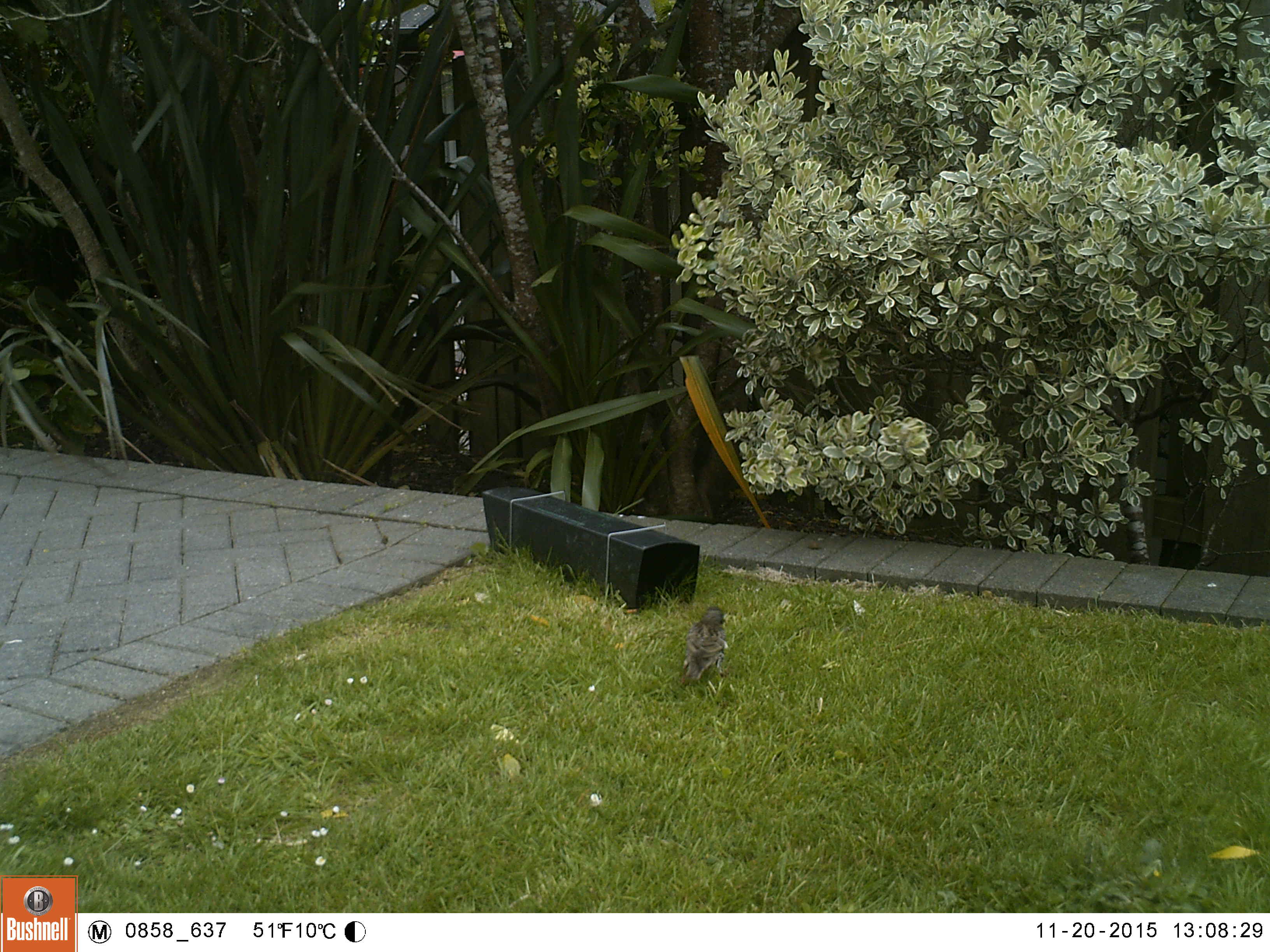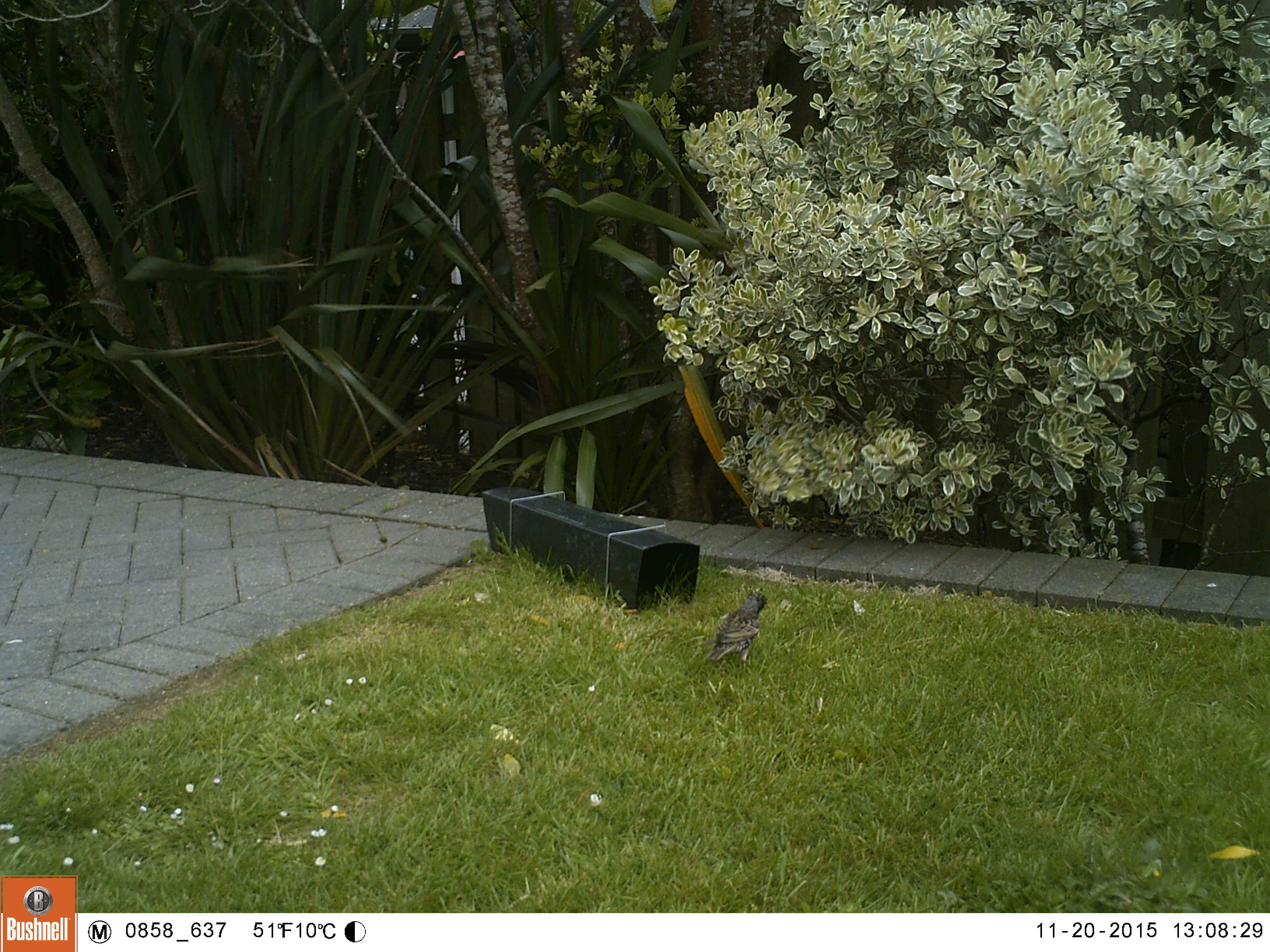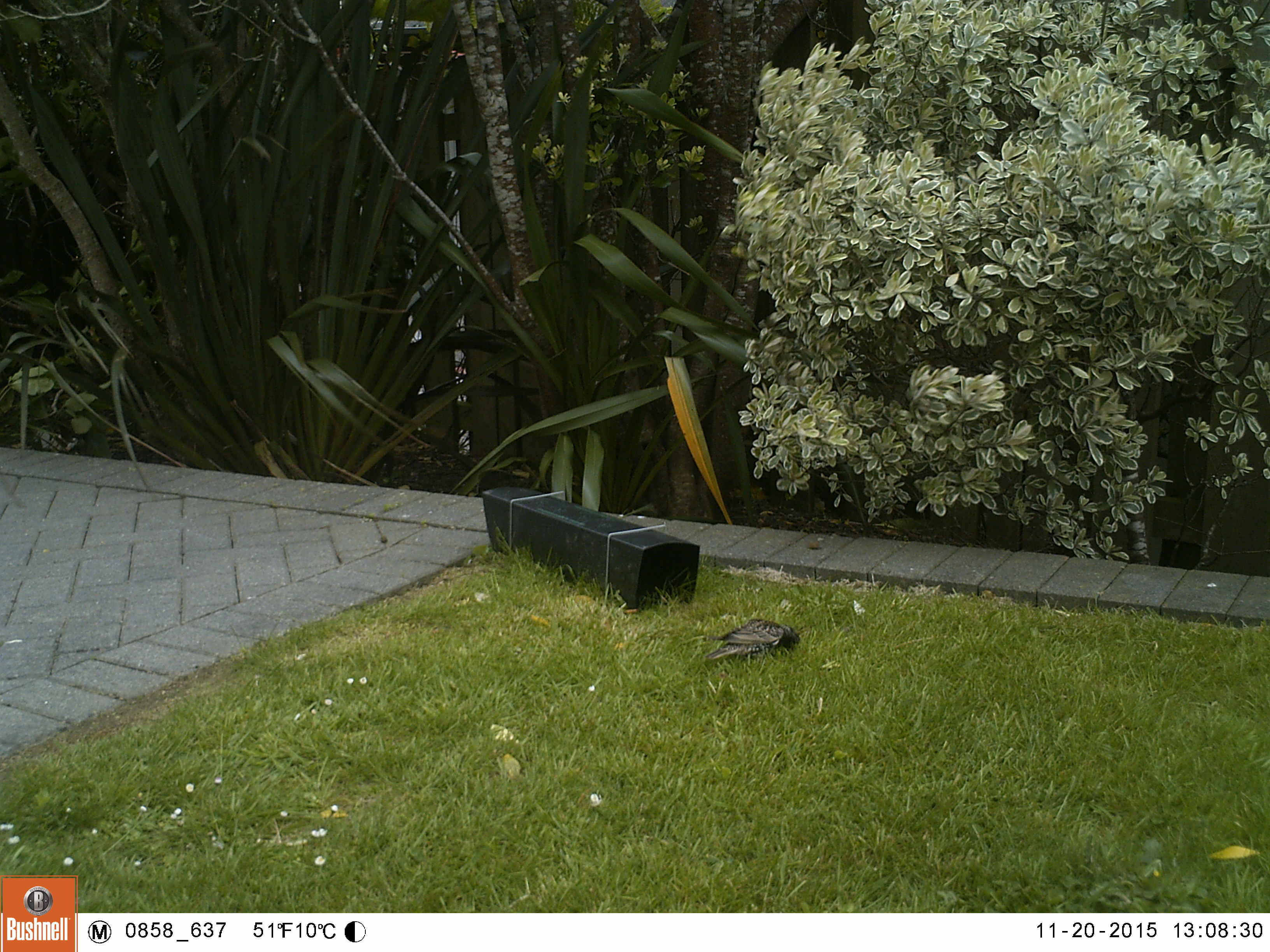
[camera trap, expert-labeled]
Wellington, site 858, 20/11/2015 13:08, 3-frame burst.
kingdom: Animalia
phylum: Chordata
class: Aves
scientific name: Aves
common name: bird